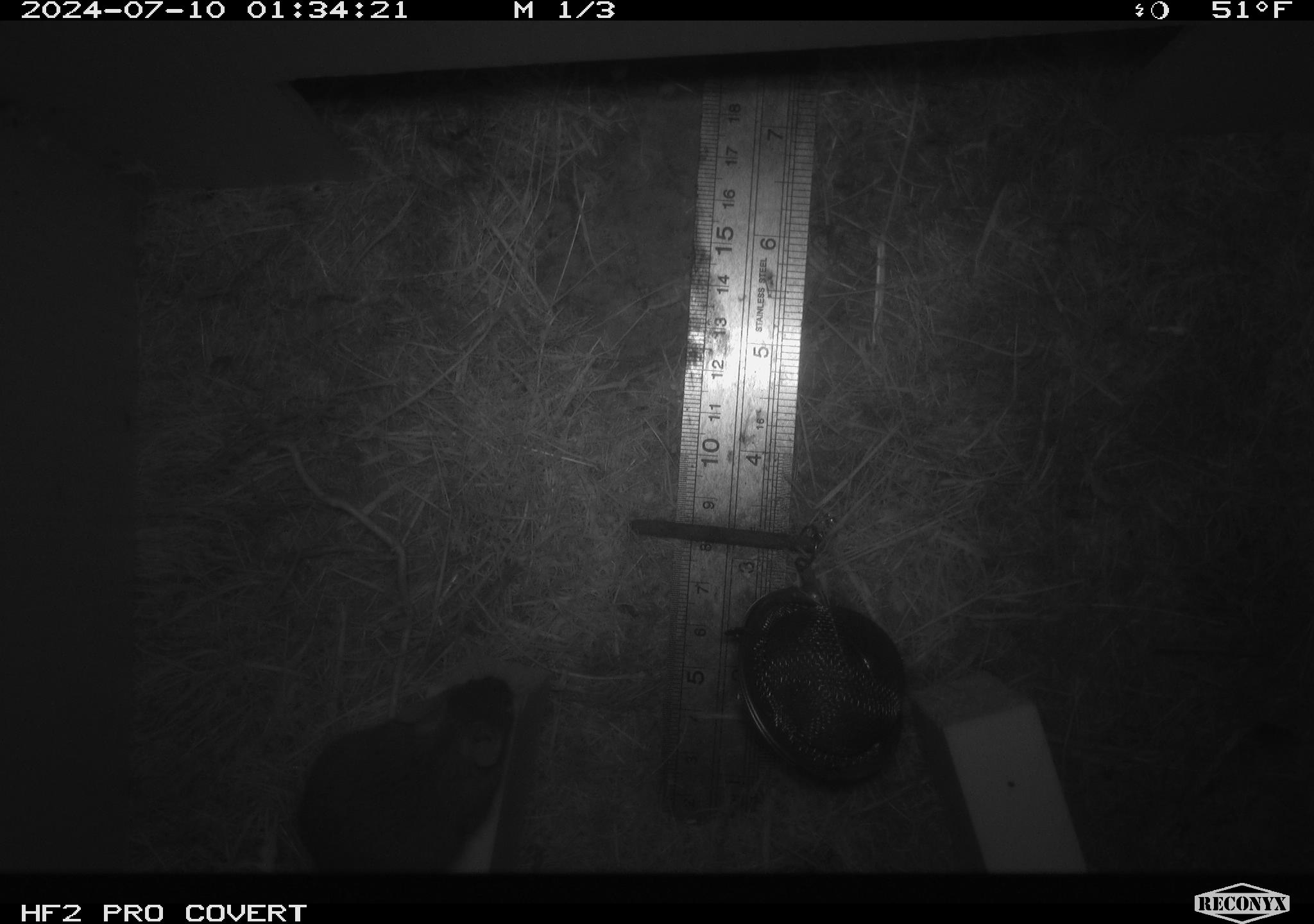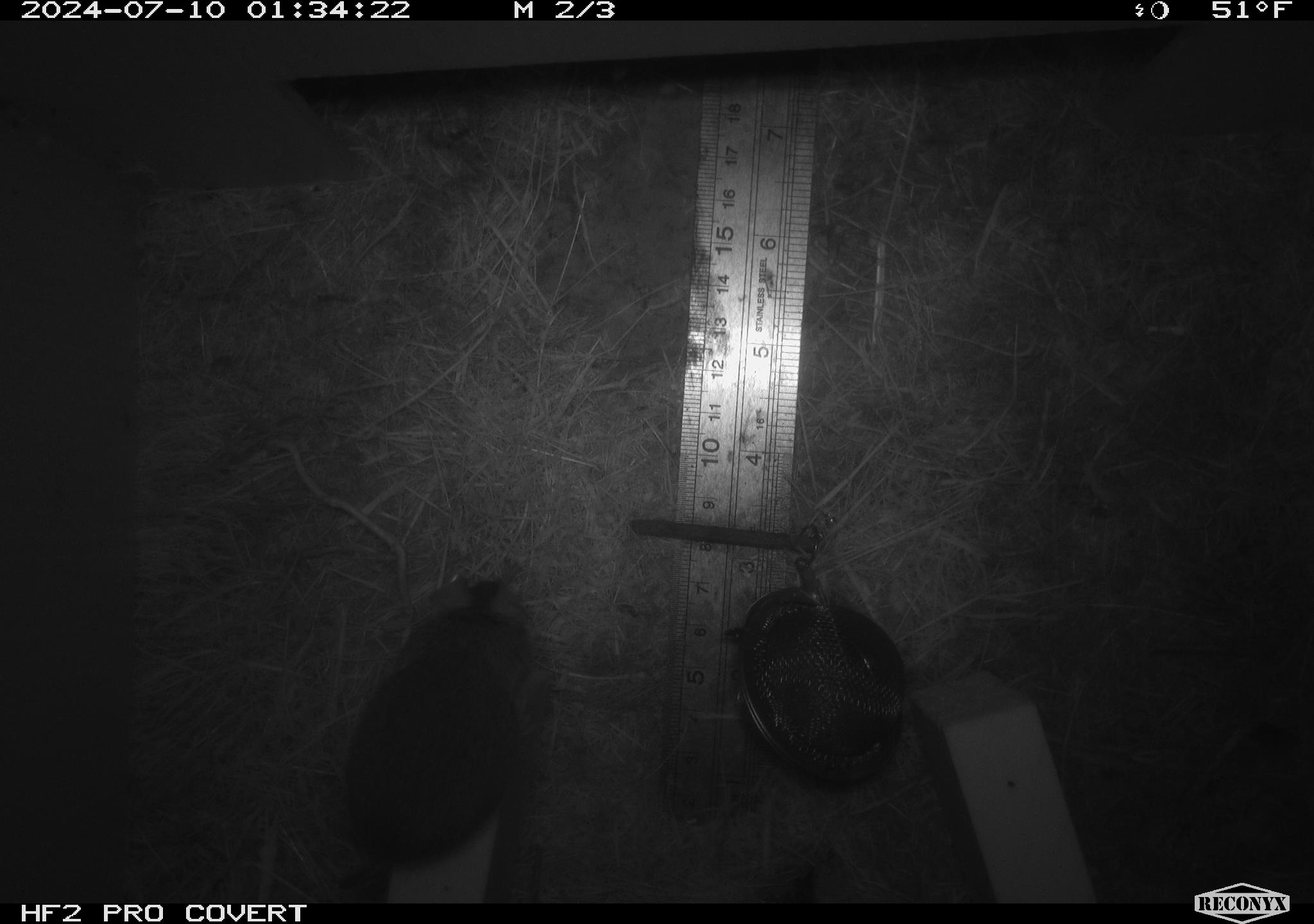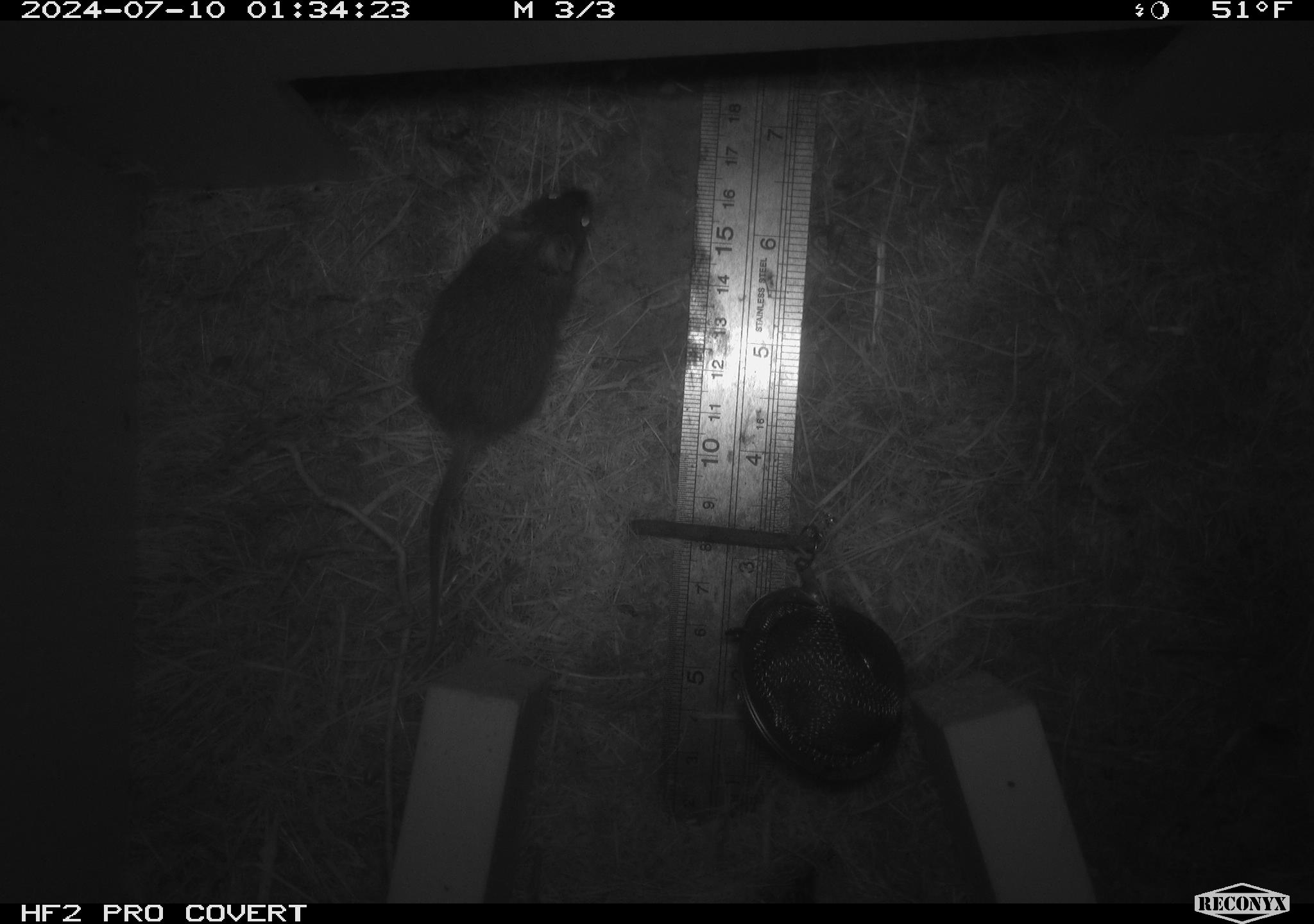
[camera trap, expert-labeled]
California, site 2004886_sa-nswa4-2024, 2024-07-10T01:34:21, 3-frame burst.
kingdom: Animalia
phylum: Chordata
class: Mammalia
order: Rodentia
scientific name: Rodentia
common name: mouse species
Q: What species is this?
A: Mouse species (Rodentia).